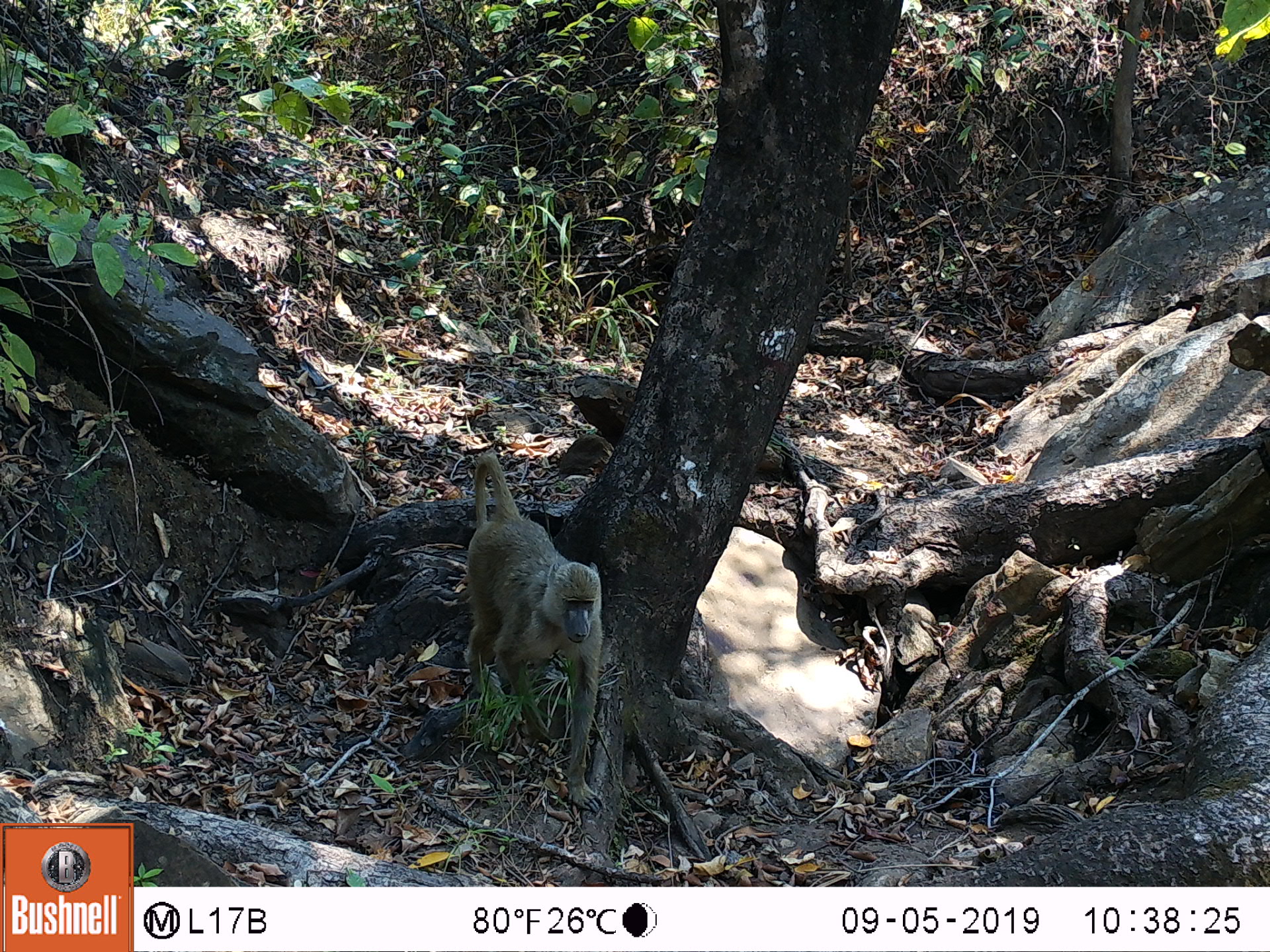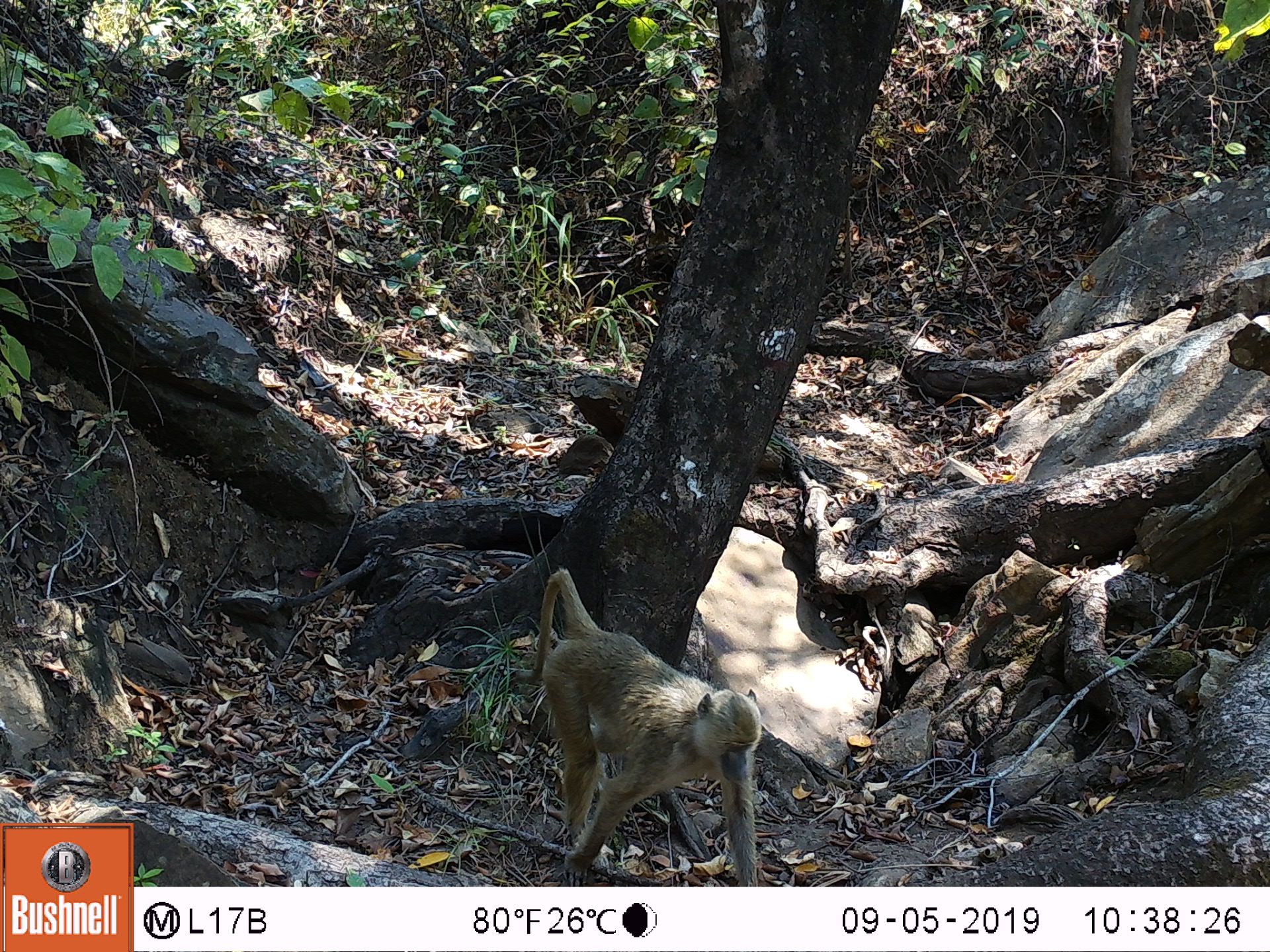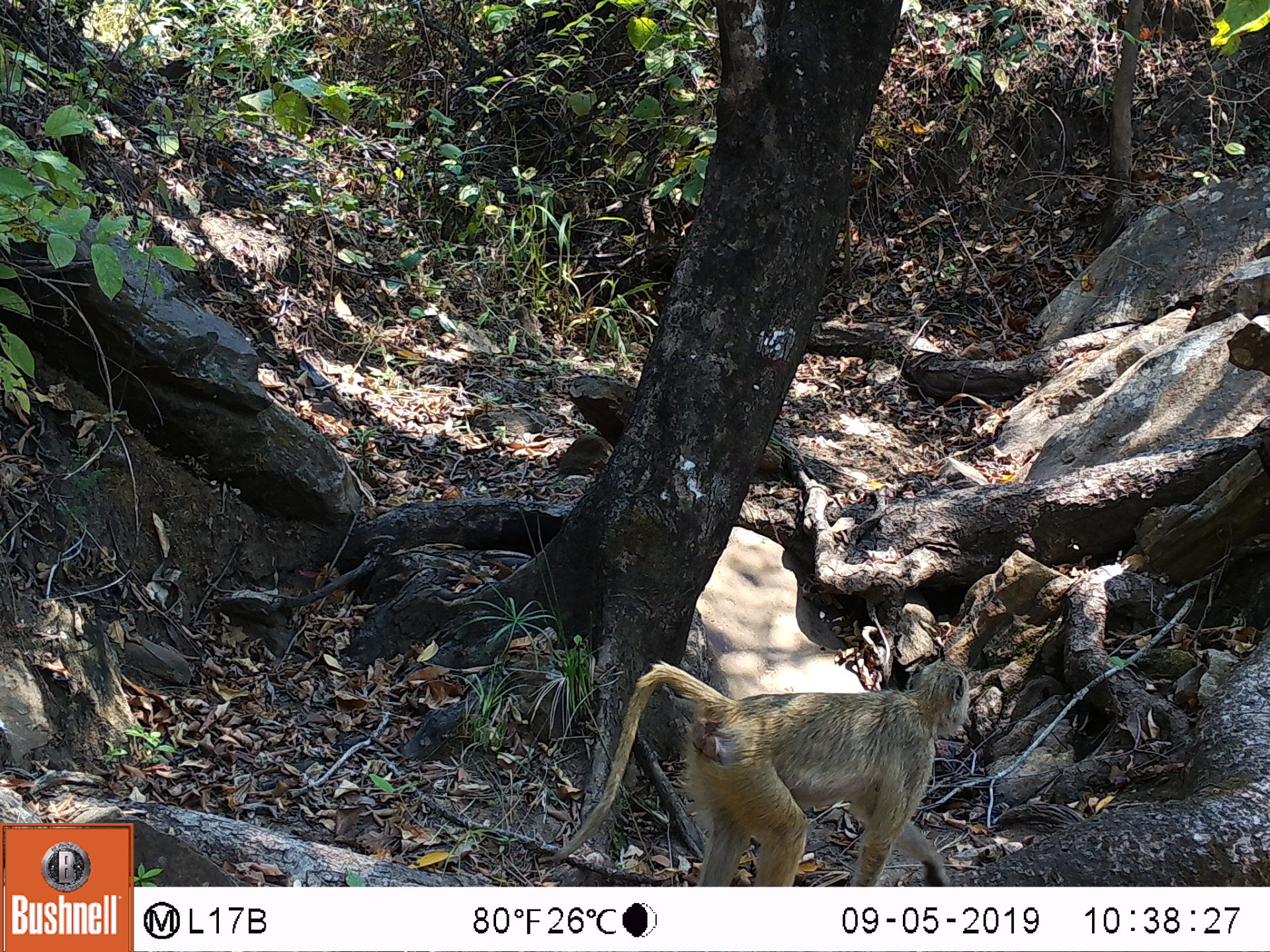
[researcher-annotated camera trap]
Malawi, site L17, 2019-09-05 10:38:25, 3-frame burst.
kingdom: Animalia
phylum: Chordata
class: Mammalia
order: Primates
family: Cercopithecidae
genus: Papio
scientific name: Papio cynocephalus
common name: yellow baboon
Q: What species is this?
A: Yellow baboon (Papio cynocephalus).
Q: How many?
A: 1.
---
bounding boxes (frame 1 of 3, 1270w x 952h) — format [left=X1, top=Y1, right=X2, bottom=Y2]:
yellow baboon: [left=454, top=452, right=607, bottom=814]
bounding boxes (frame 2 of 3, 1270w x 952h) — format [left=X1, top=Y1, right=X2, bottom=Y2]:
yellow baboon: [left=526, top=570, right=765, bottom=883]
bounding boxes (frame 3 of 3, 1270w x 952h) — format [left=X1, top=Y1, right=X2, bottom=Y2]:
yellow baboon: [left=548, top=656, right=971, bottom=883]